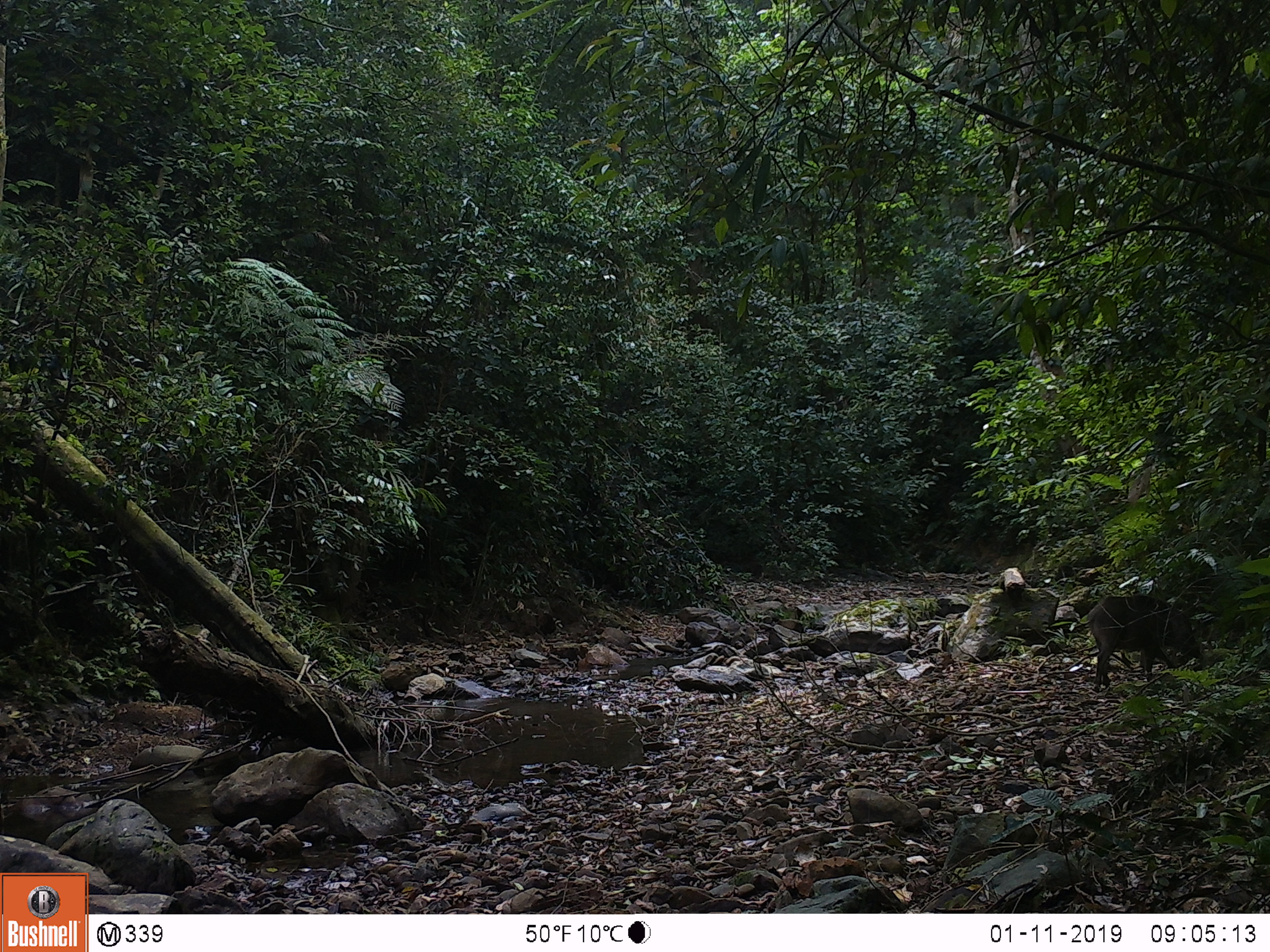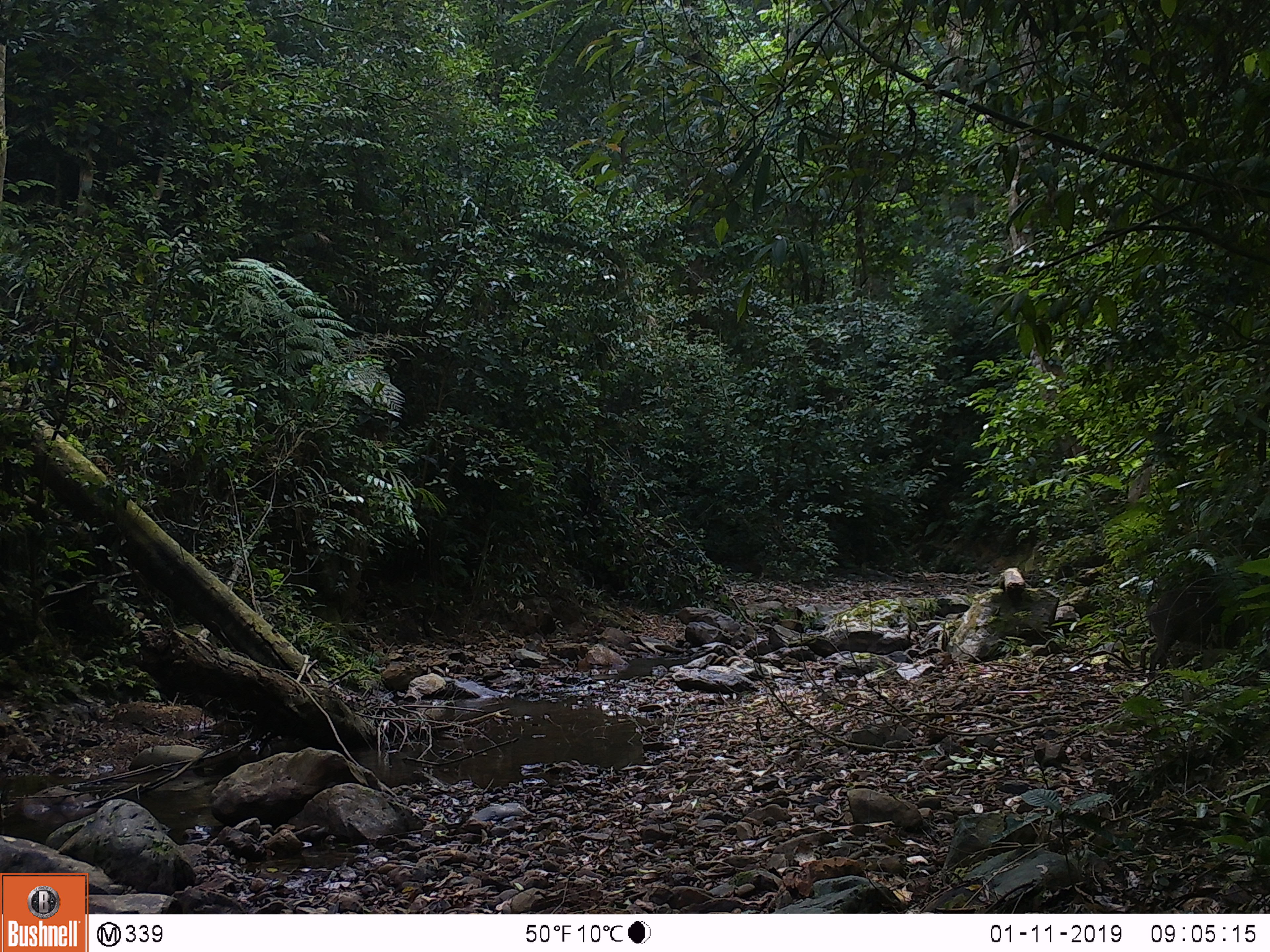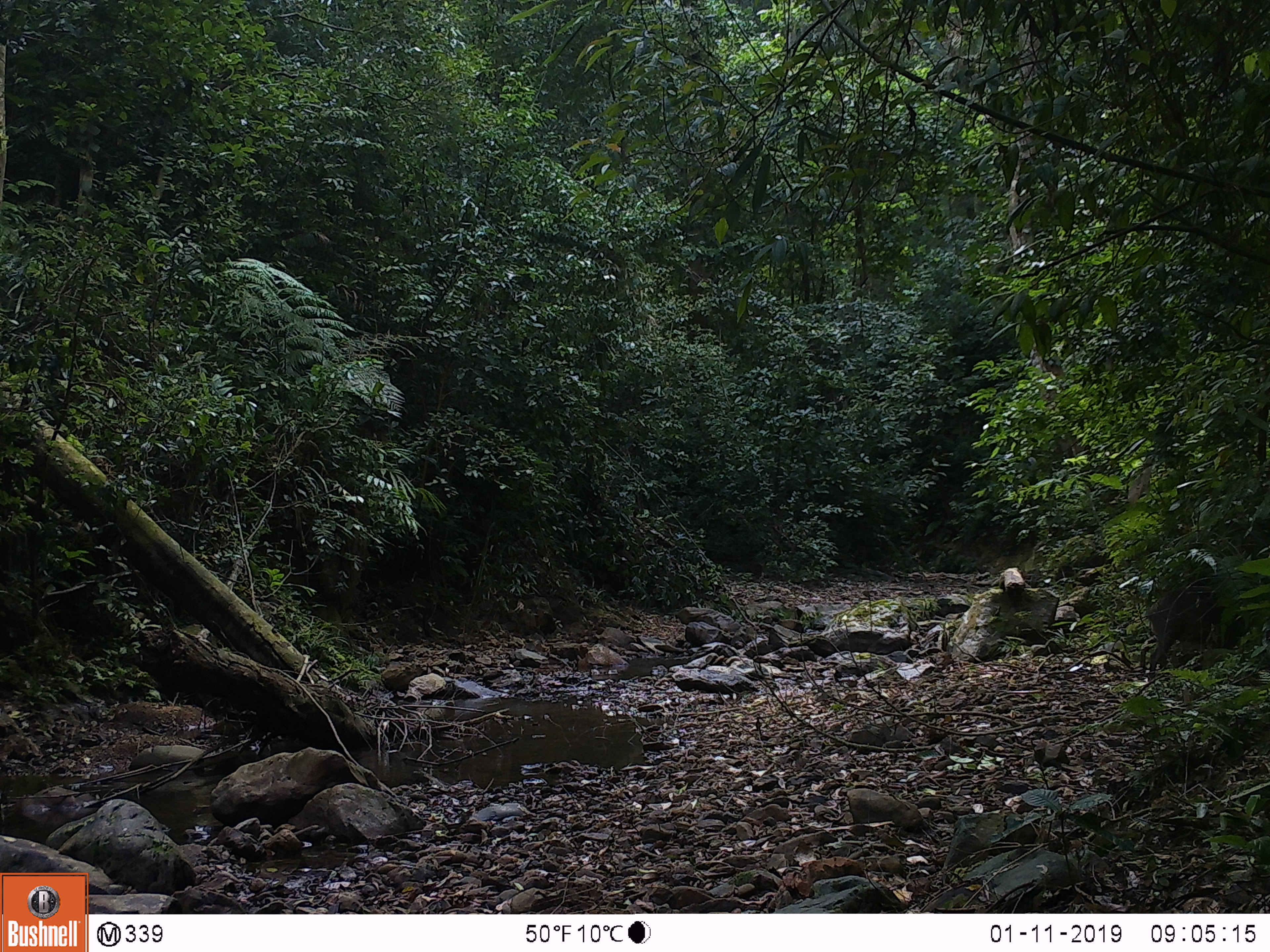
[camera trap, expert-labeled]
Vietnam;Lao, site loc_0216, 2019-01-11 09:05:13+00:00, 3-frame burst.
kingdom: Animalia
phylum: Chordata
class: Mammalia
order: Artiodactyla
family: Suidae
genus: Sus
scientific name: Sus scrofa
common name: eurasian wild pig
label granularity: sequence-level